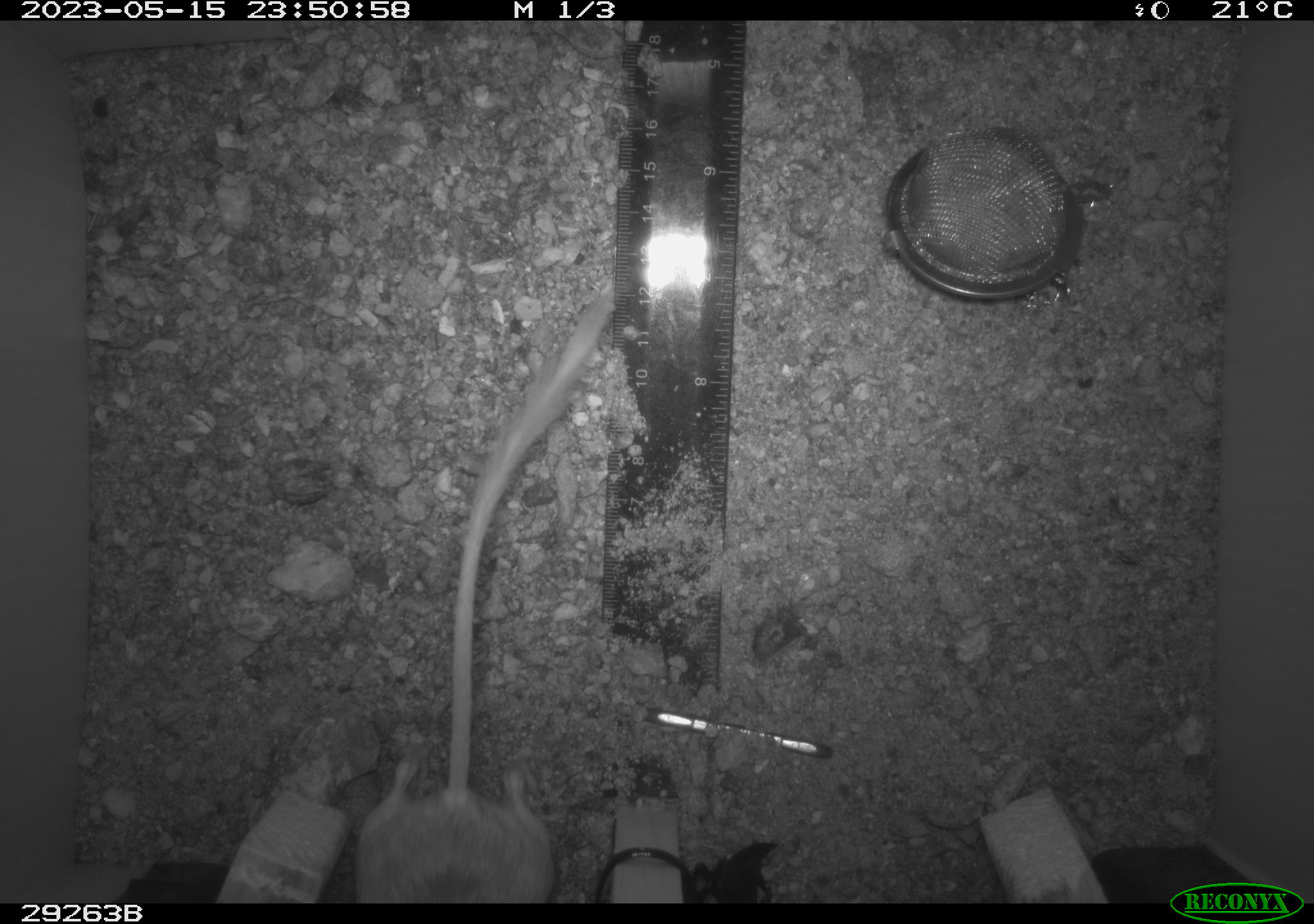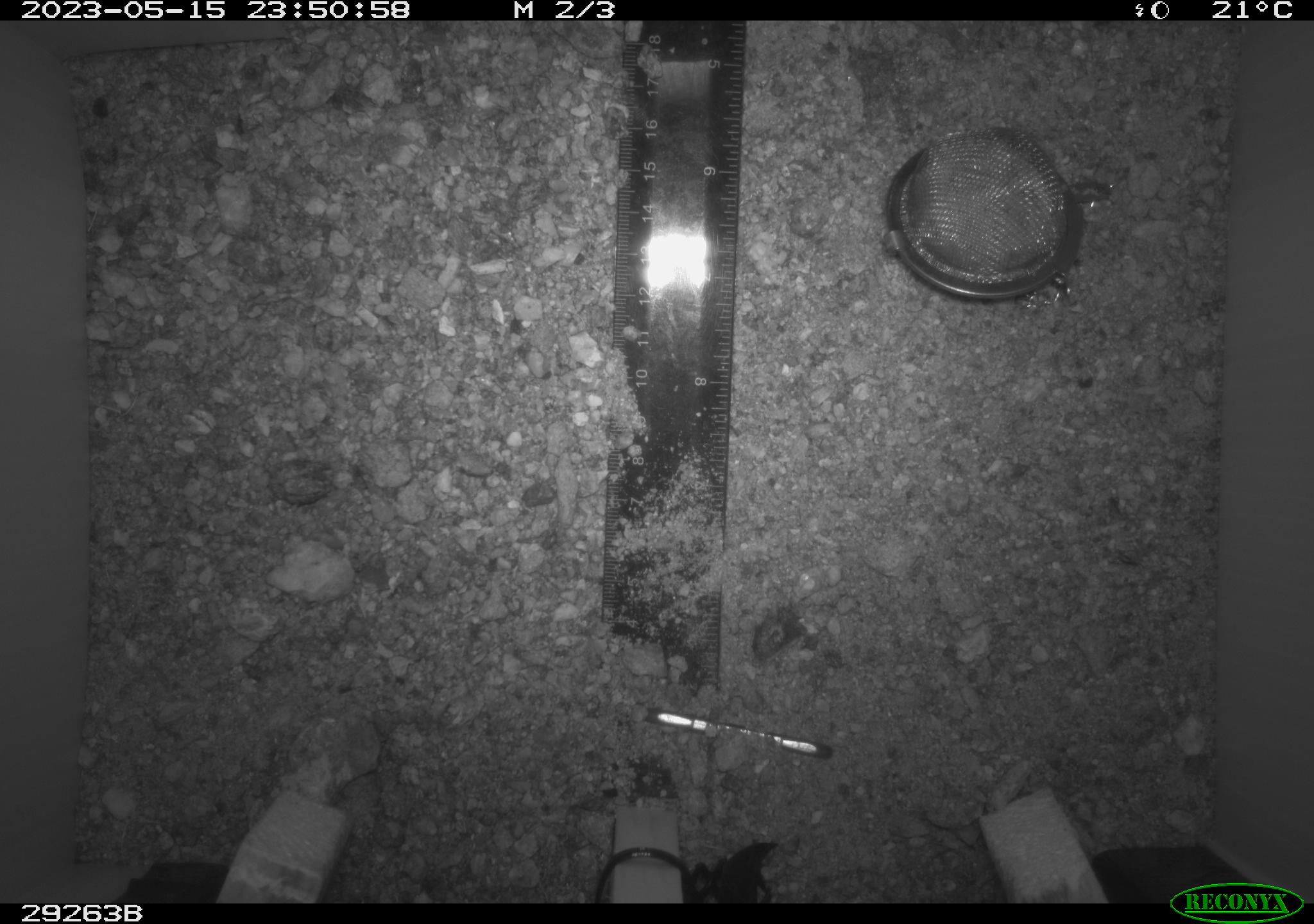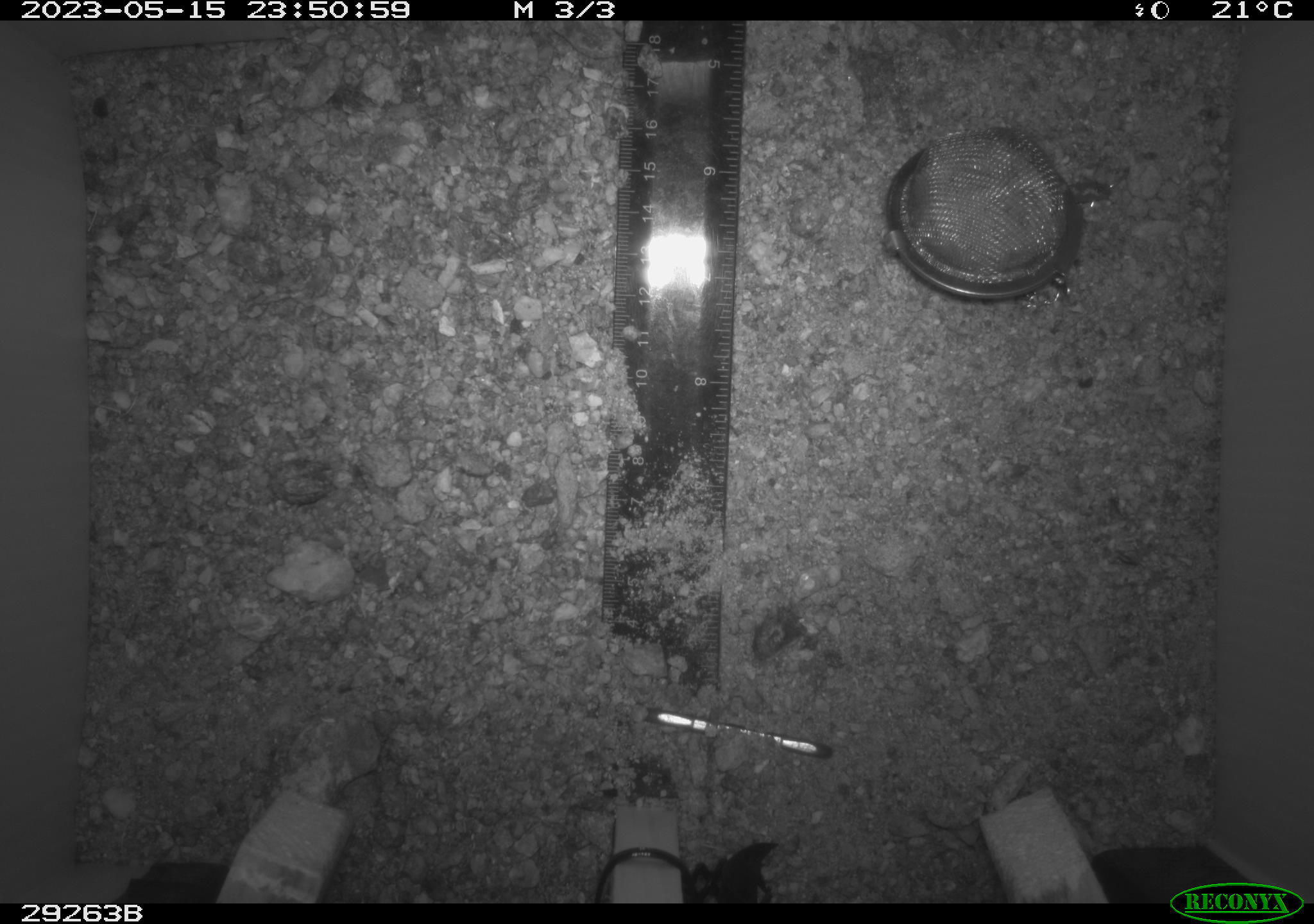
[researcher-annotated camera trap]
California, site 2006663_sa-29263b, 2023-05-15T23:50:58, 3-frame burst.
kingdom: Animalia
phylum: Chordata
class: Mammalia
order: Rodentia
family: Heteromyidae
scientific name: Heteromyidae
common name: kangaroo rats and pocket mice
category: heteromyidae family